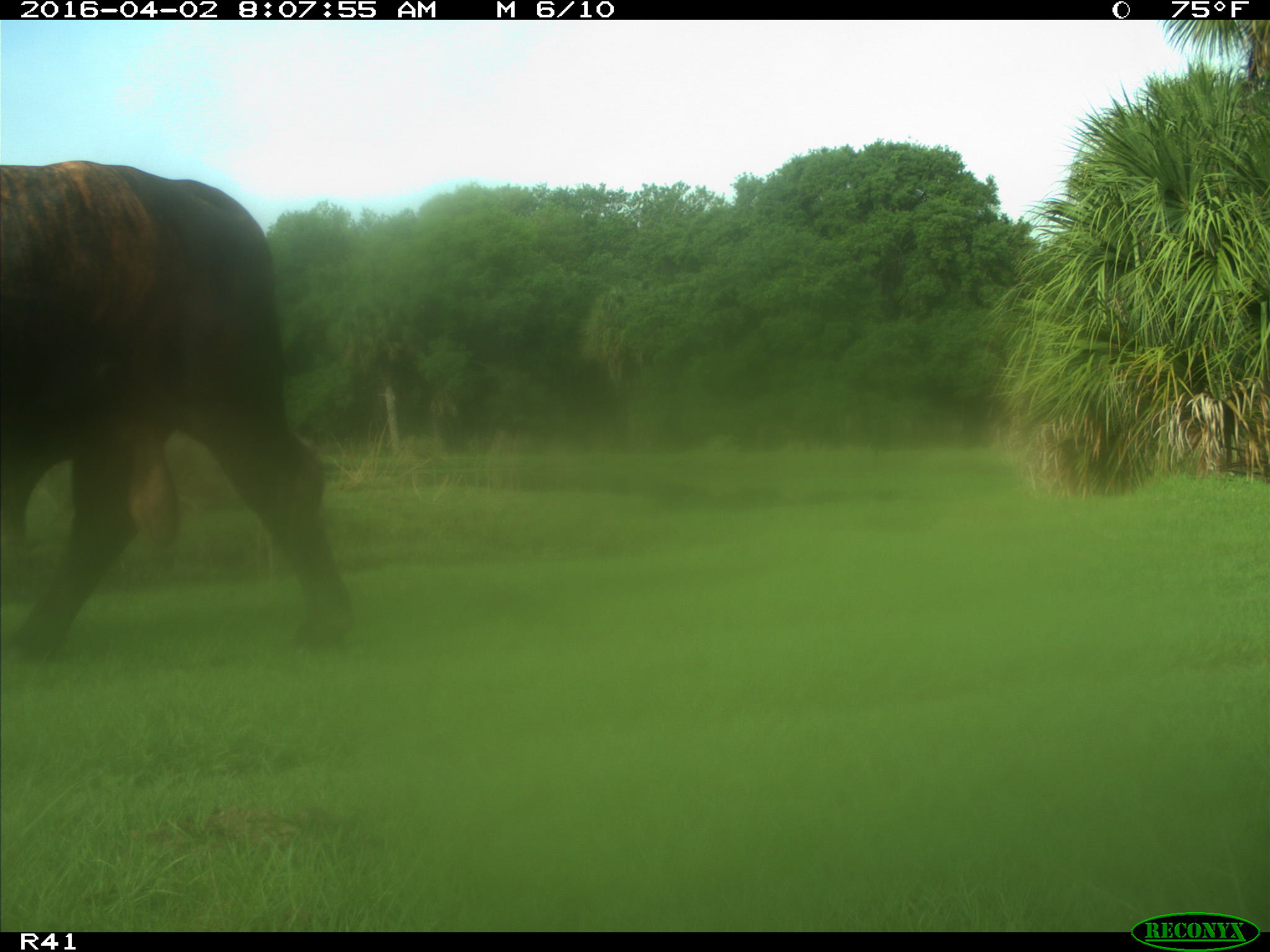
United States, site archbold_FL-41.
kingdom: Animalia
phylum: Chordata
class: Mammalia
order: Artiodactyla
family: Bovidae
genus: Bos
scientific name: Bos taurus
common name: domestic cow